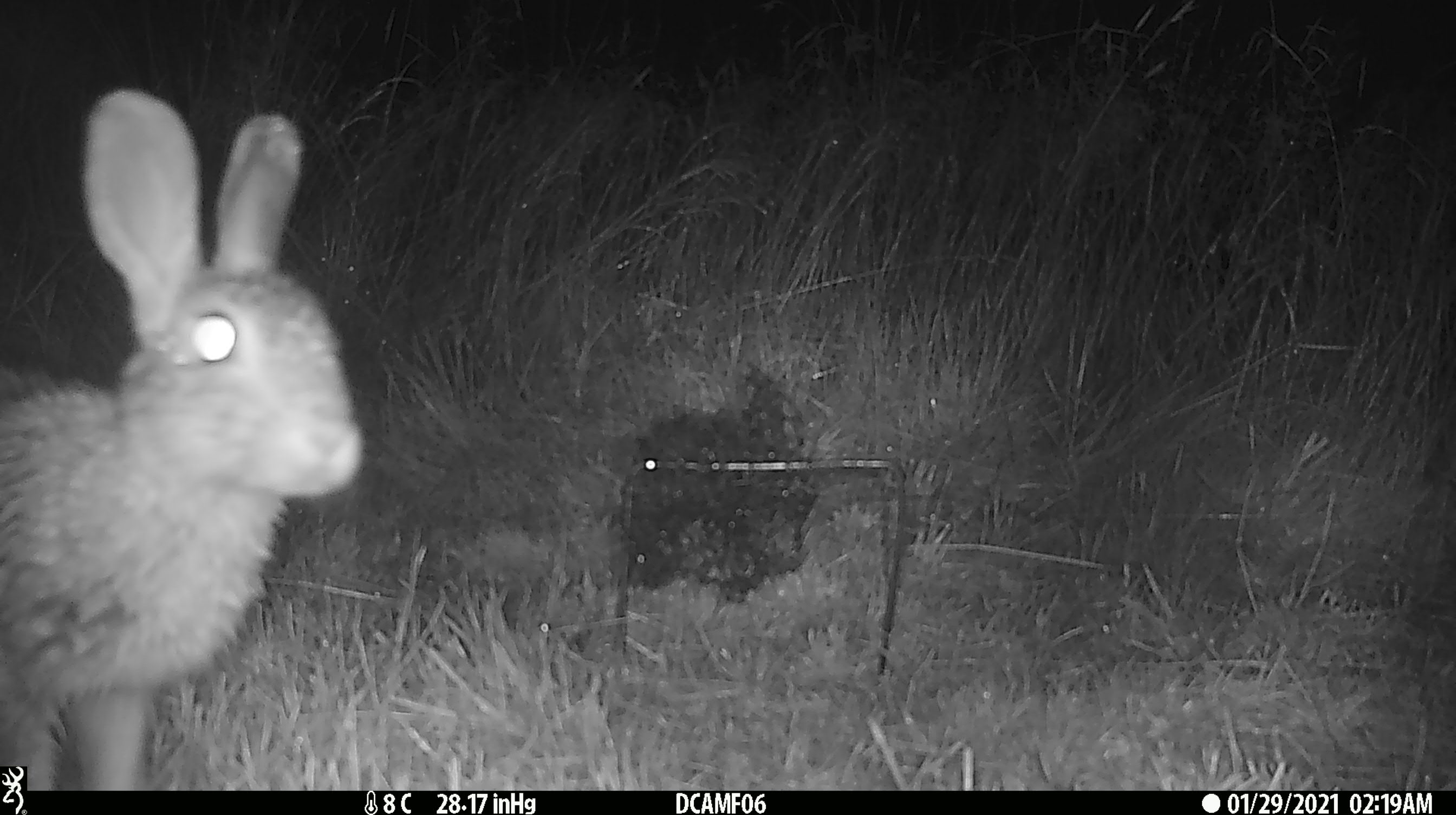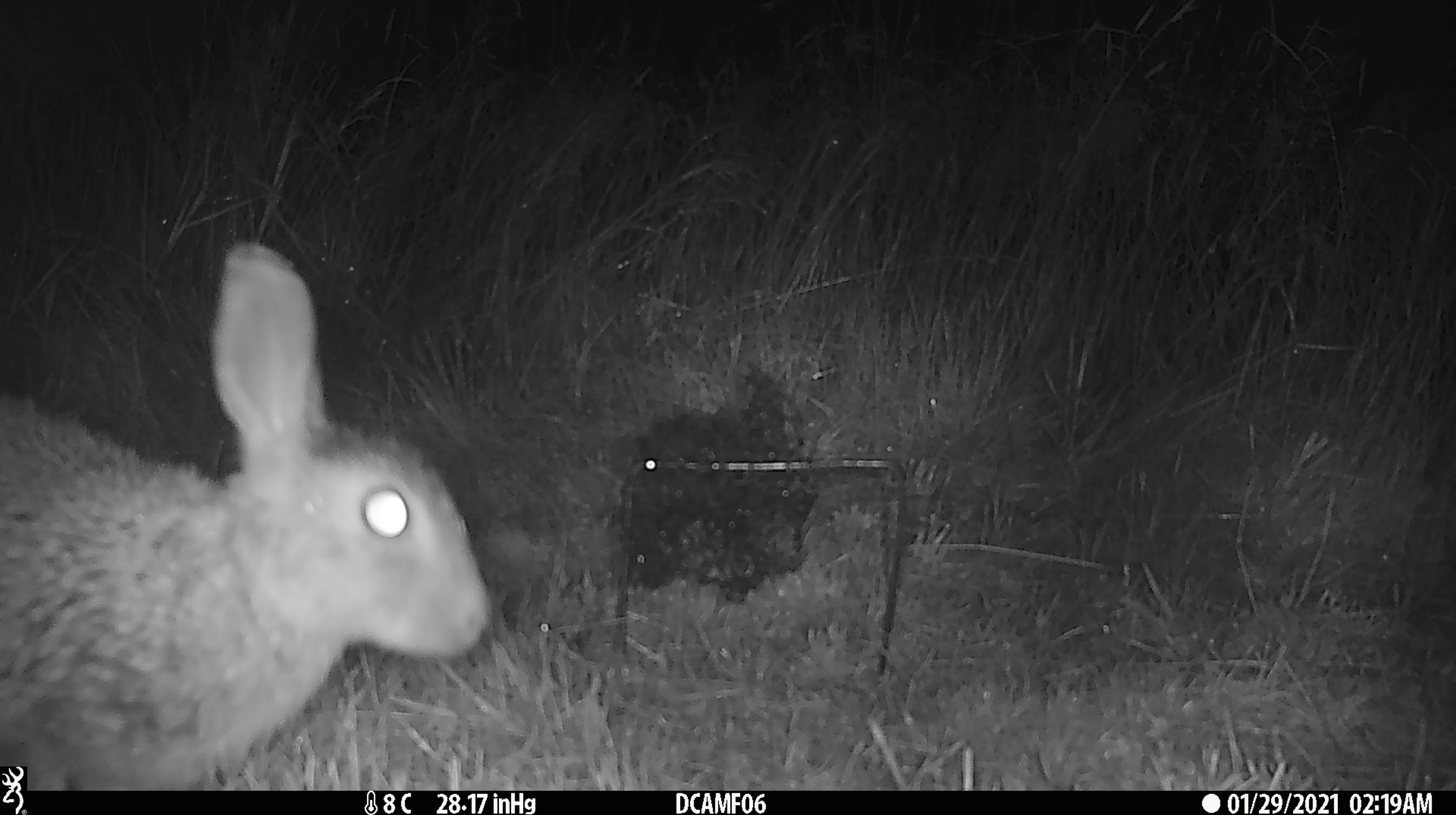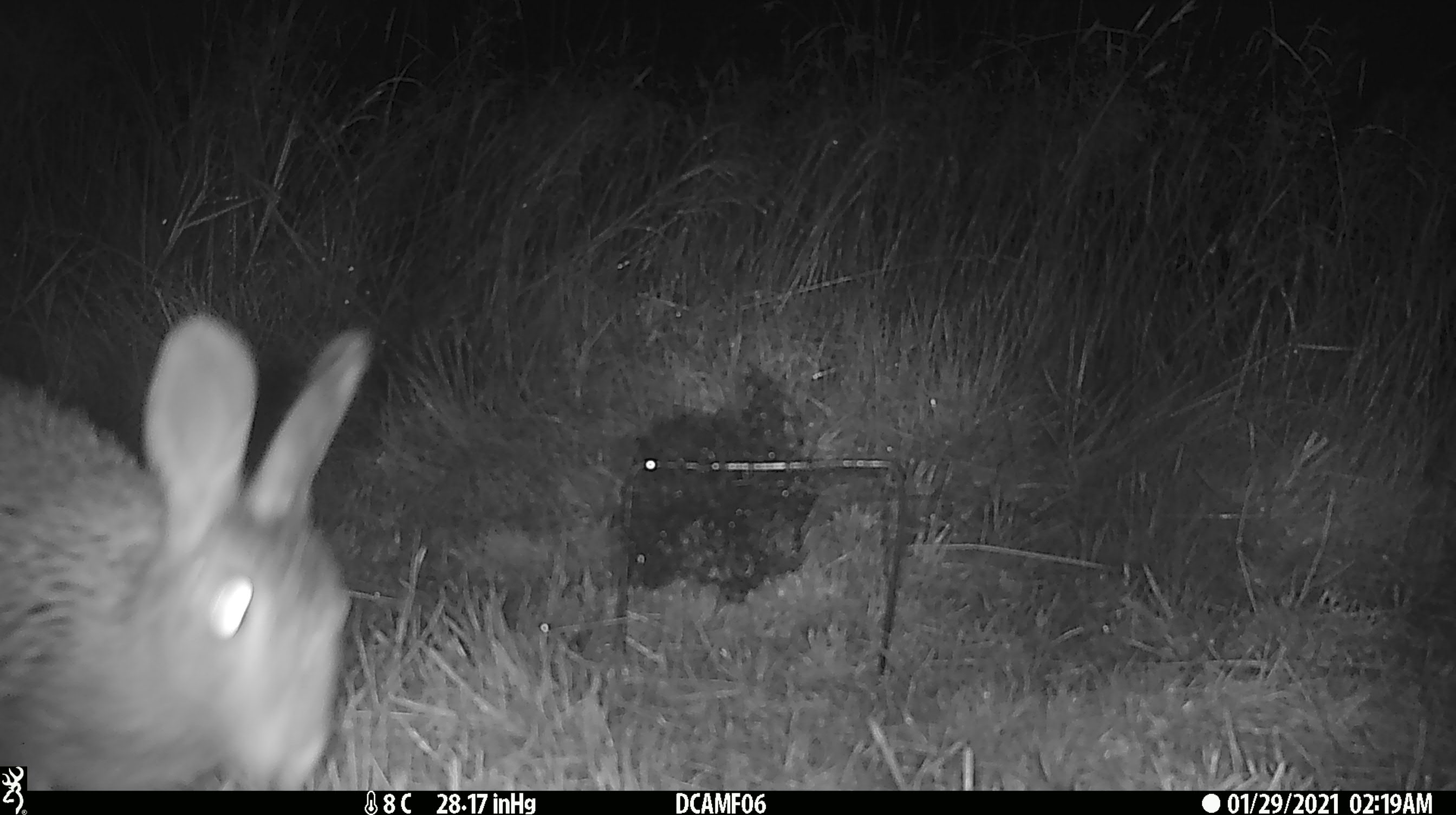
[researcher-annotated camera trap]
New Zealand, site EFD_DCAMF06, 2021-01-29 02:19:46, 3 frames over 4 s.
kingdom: Animalia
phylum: Chordata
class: Mammalia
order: Lagomorpha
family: Leporidae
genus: Oryctolagus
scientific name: Oryctolagus cuniculus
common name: european rabbit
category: rabbit